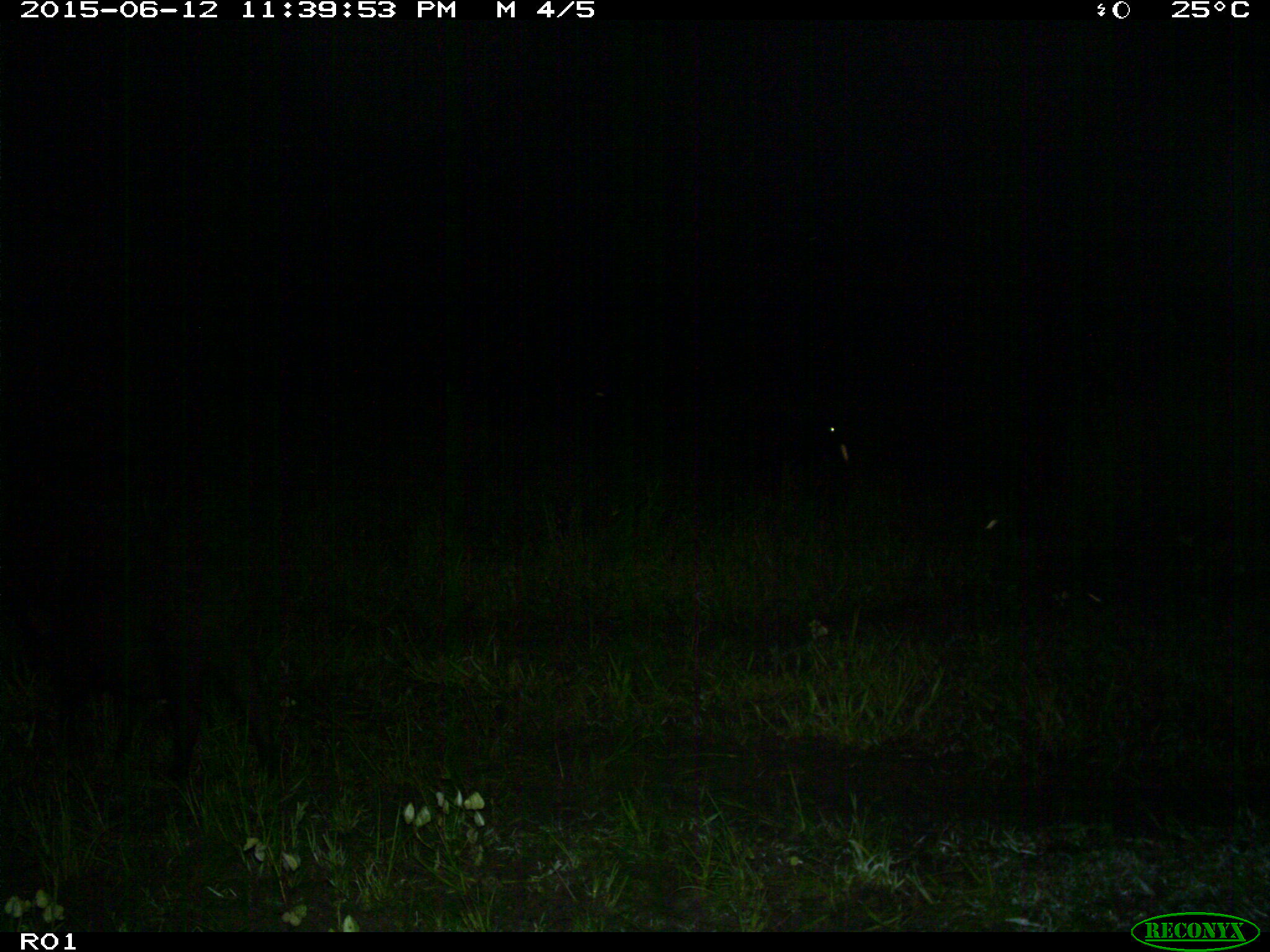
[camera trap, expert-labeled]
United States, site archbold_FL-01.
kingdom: Animalia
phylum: Chordata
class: Mammalia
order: Artiodactyla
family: Bovidae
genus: Bos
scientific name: Bos taurus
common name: domestic cow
Bos taurus (domestic cow).